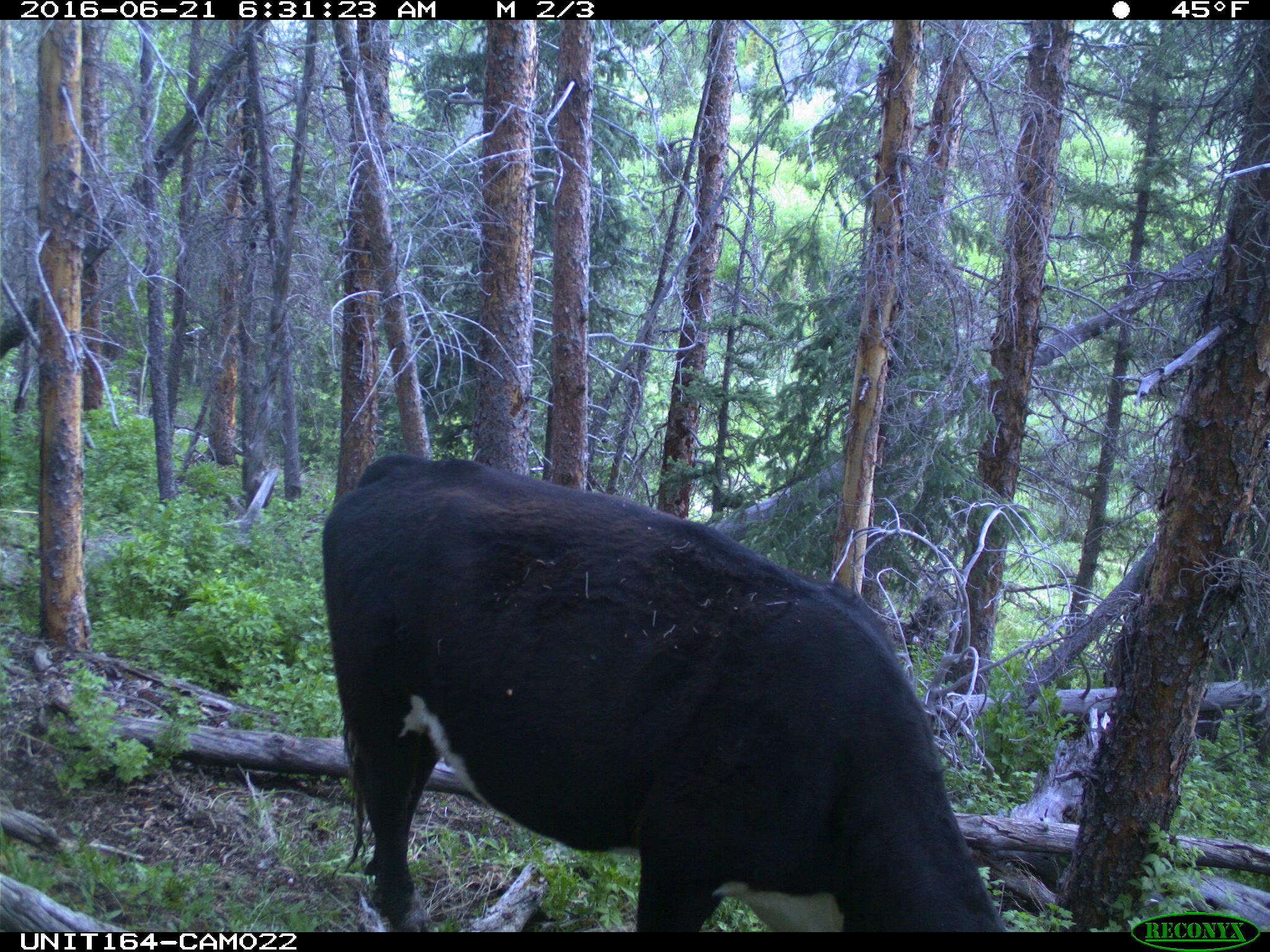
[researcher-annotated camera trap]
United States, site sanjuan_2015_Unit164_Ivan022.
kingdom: Animalia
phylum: Chordata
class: Mammalia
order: Artiodactyla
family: Bovidae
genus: Bos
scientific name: Bos taurus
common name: domestic cow